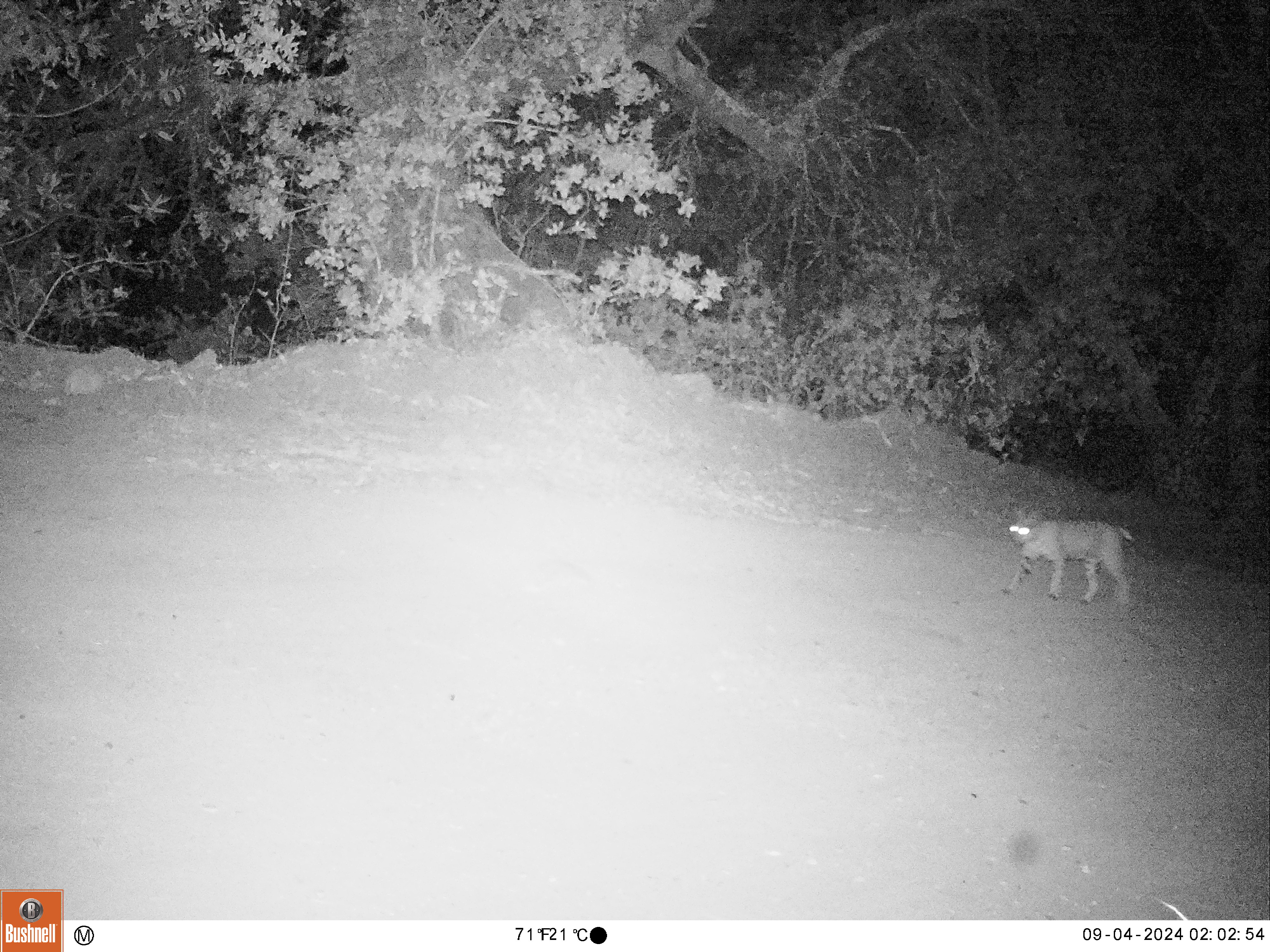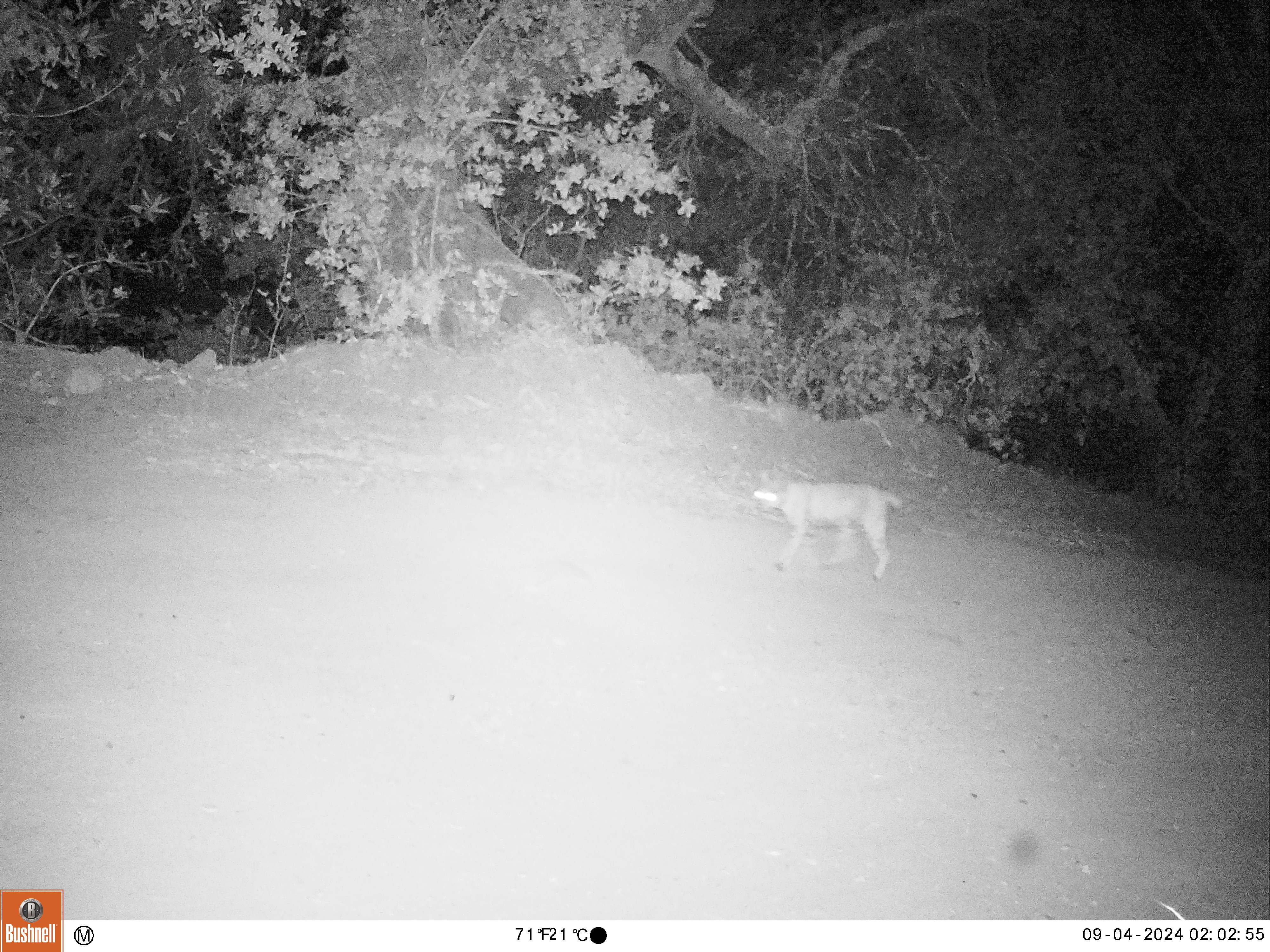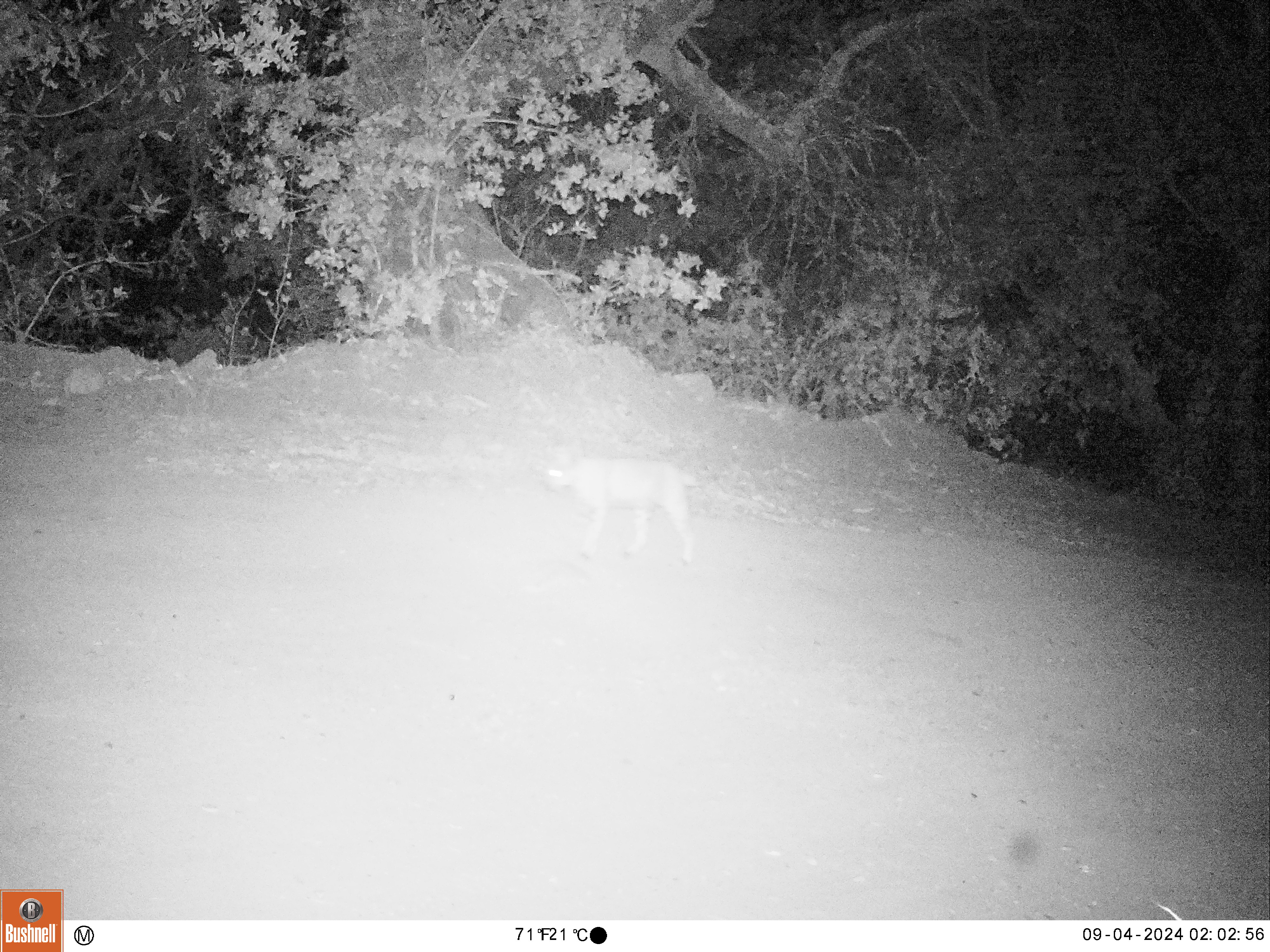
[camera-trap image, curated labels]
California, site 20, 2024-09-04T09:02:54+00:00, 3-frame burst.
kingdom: Animalia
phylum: Chordata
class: Mammalia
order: Carnivora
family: Felidae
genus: Lynx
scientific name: Lynx rufus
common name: bobcat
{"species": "bobcat (Lynx rufus)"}